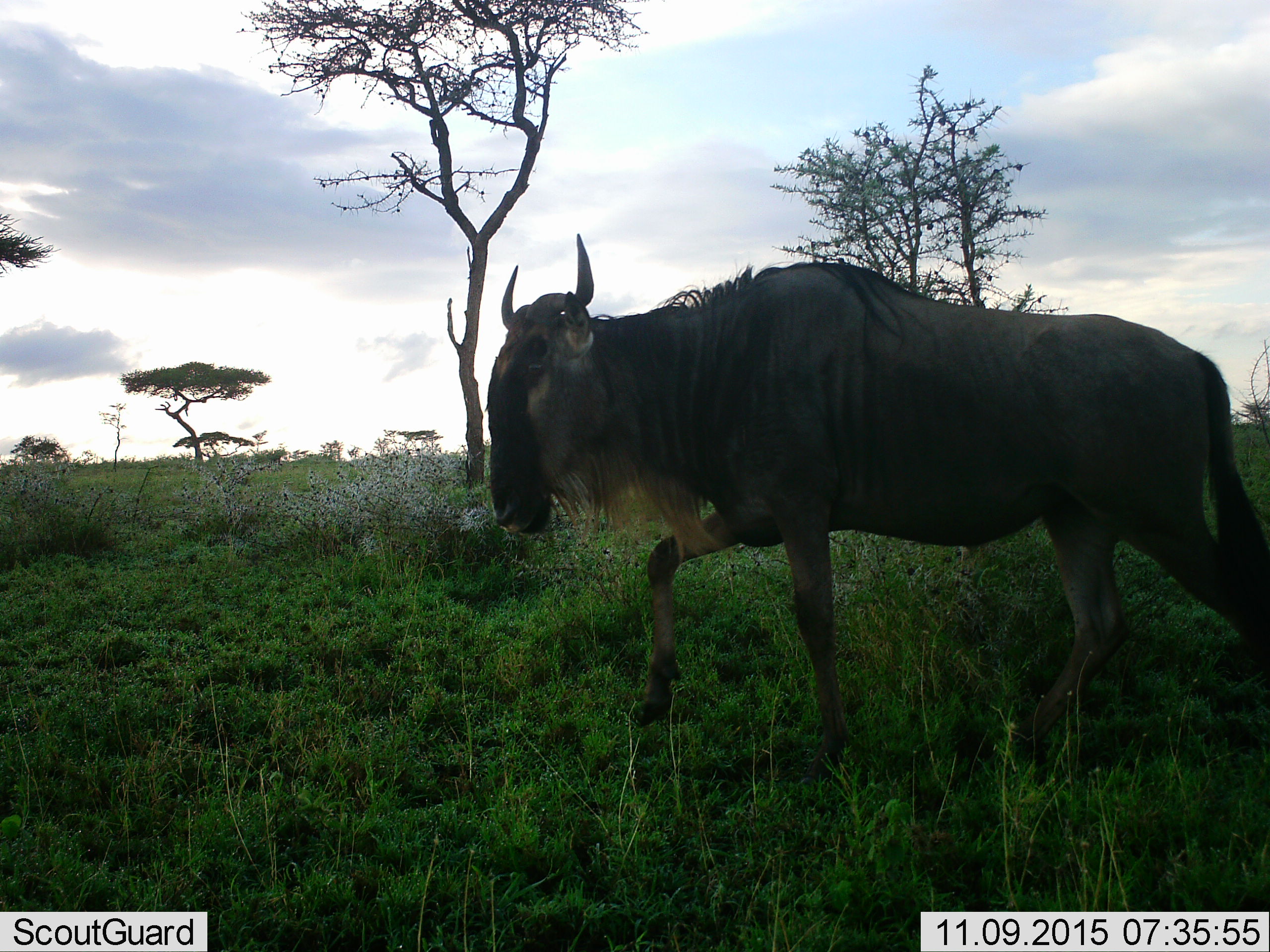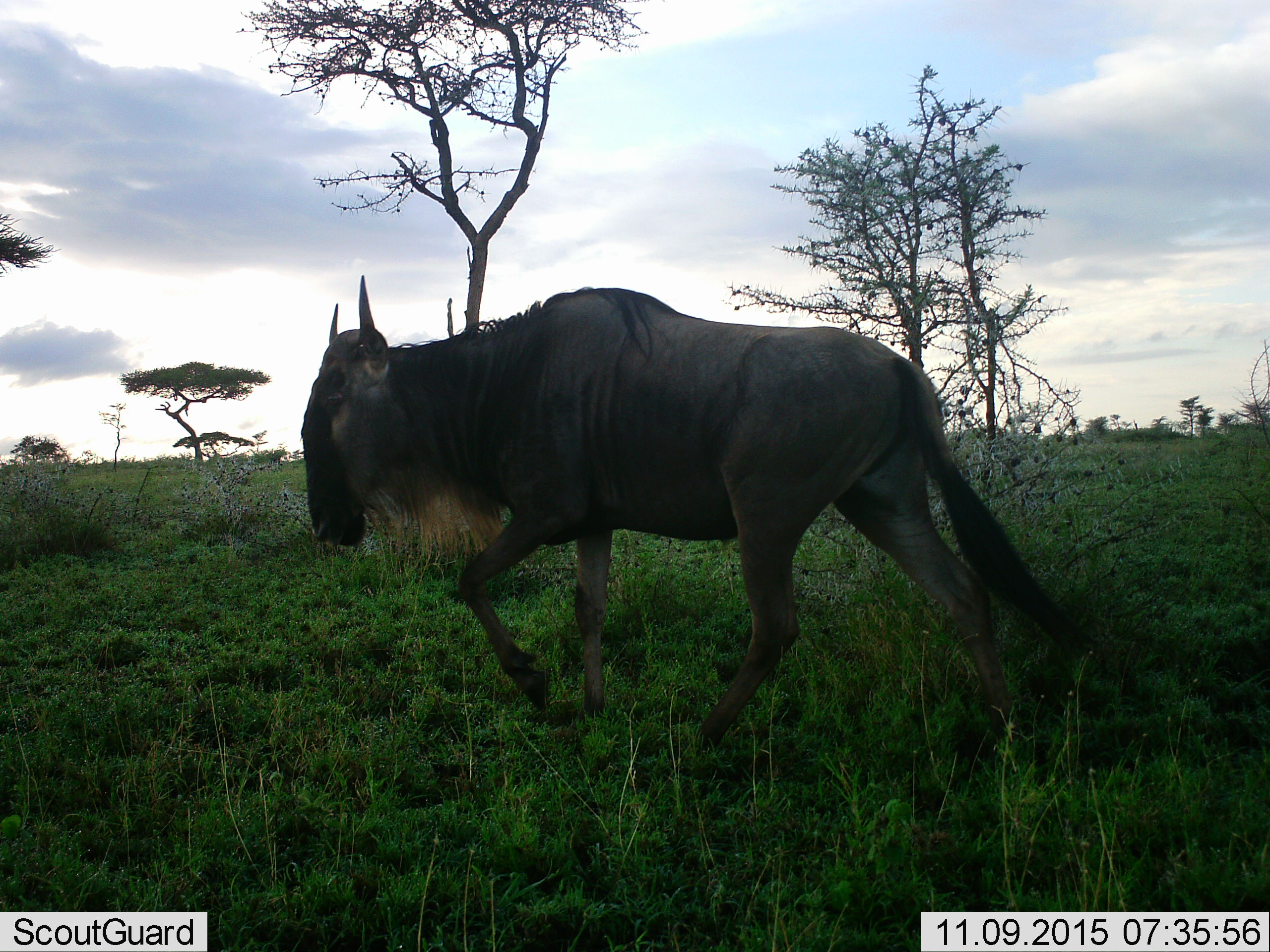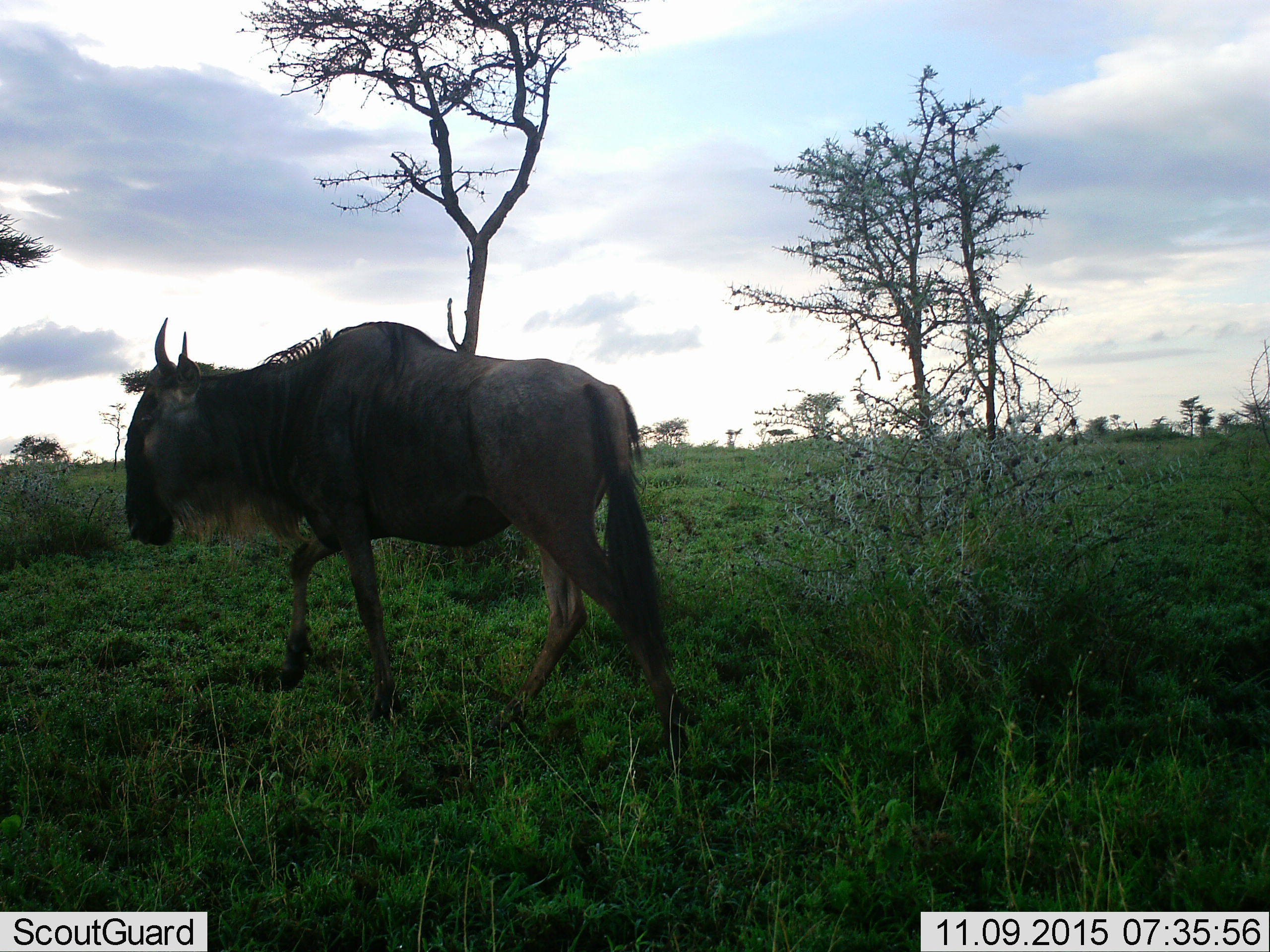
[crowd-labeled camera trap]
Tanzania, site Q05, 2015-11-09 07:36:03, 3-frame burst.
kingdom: Animalia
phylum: Chordata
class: Mammalia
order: Artiodactyla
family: Bovidae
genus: Connochaetes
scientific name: Connochaetes taurinus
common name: blue wildebeest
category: wildebeest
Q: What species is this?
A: Wildebeest (blue wildebeest) (Connochaetes taurinus).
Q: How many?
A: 1.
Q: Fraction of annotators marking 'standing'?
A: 10%.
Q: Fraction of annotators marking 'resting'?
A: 0%.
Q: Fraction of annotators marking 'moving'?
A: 90%.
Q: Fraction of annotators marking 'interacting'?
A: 0%.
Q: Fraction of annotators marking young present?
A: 0%.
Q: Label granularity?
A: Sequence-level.